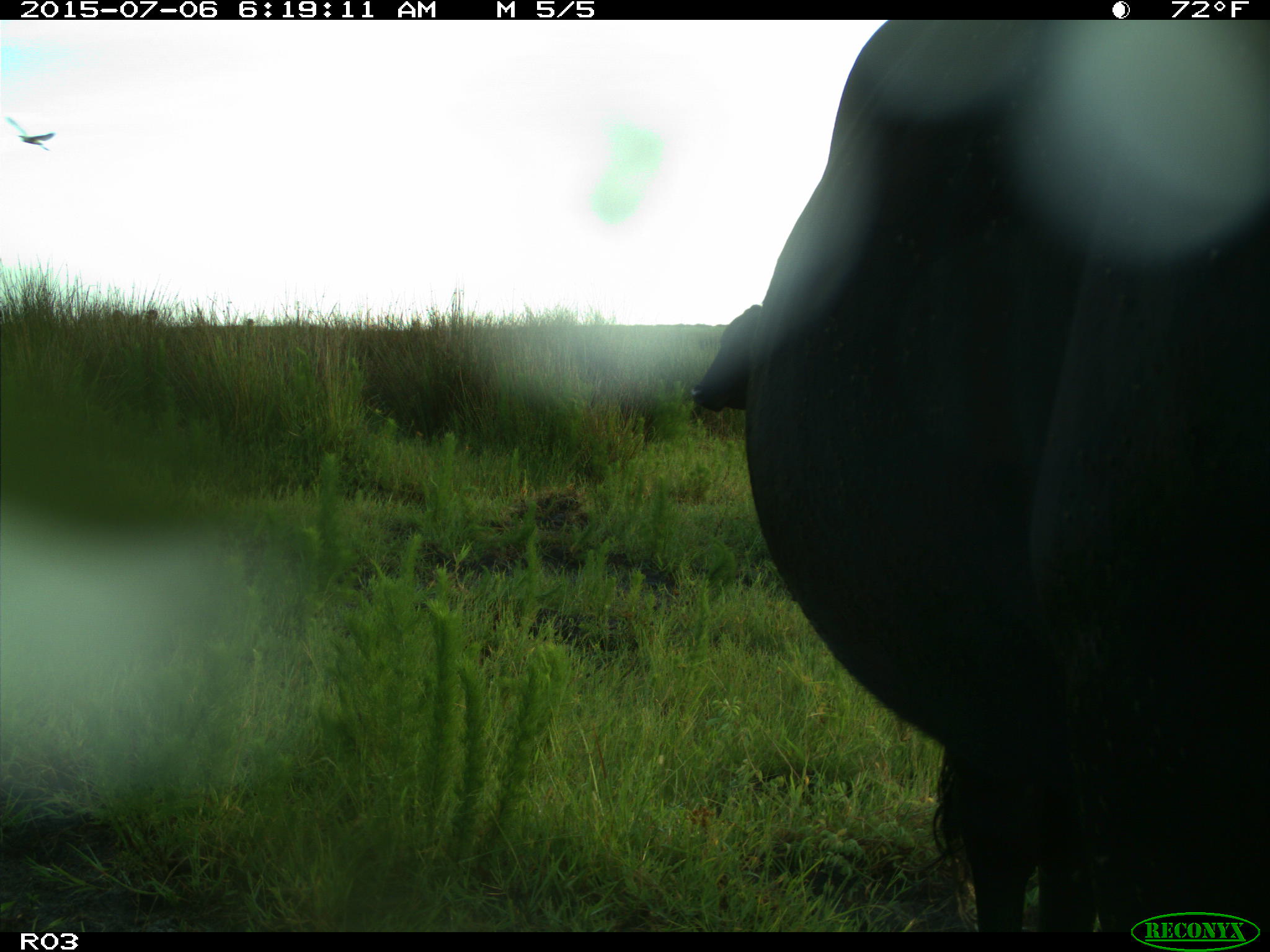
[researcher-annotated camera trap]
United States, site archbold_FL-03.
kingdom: Animalia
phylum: Chordata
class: Mammalia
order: Artiodactyla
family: Bovidae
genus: Bos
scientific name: Bos taurus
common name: domestic cow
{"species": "Bos taurus (domestic cow)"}